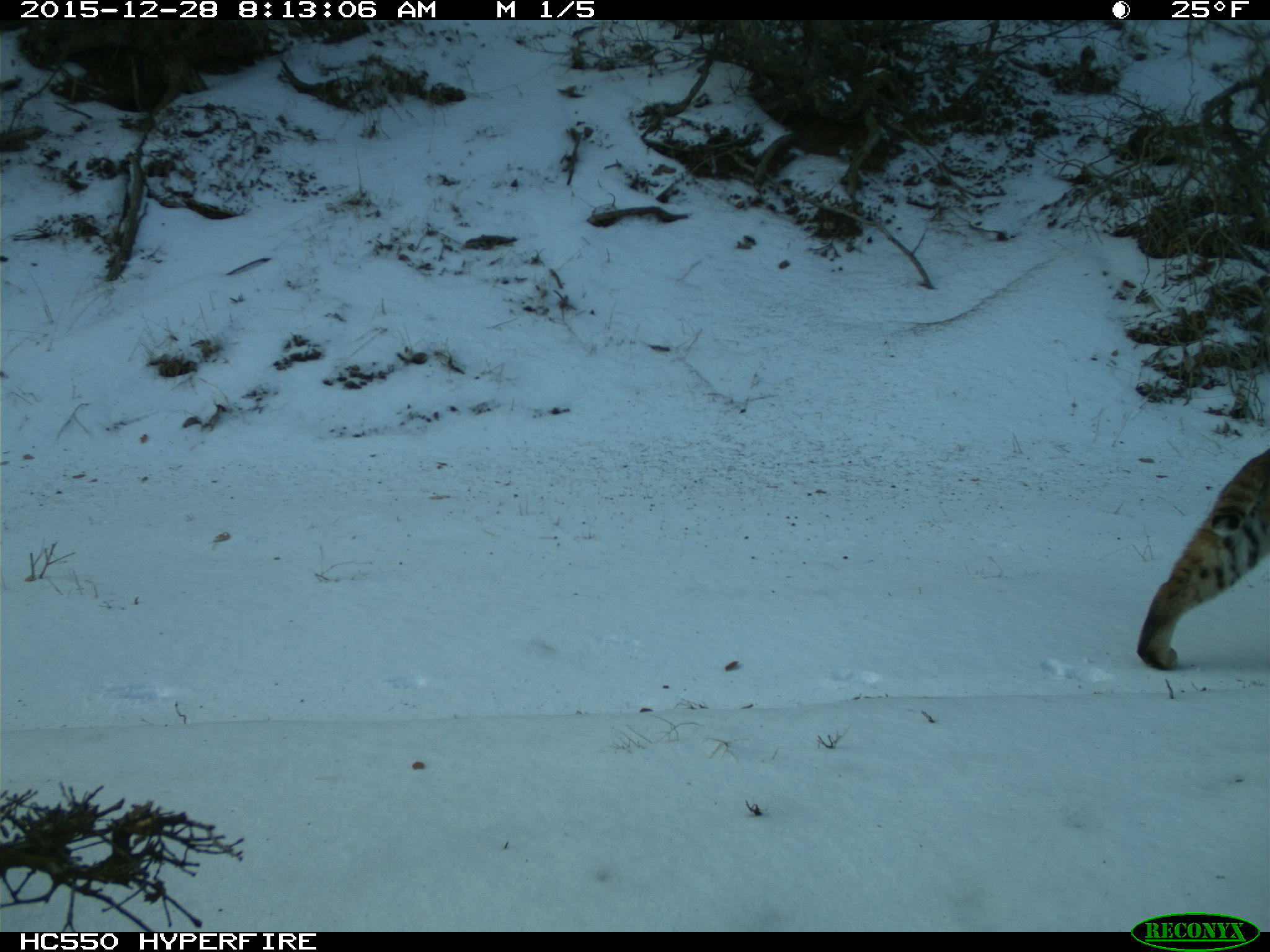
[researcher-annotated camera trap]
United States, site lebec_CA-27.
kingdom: Animalia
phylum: Chordata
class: Mammalia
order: Carnivora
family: Felidae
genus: Lynx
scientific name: Lynx rufus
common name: bobcat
Lynx rufus (bobcat).